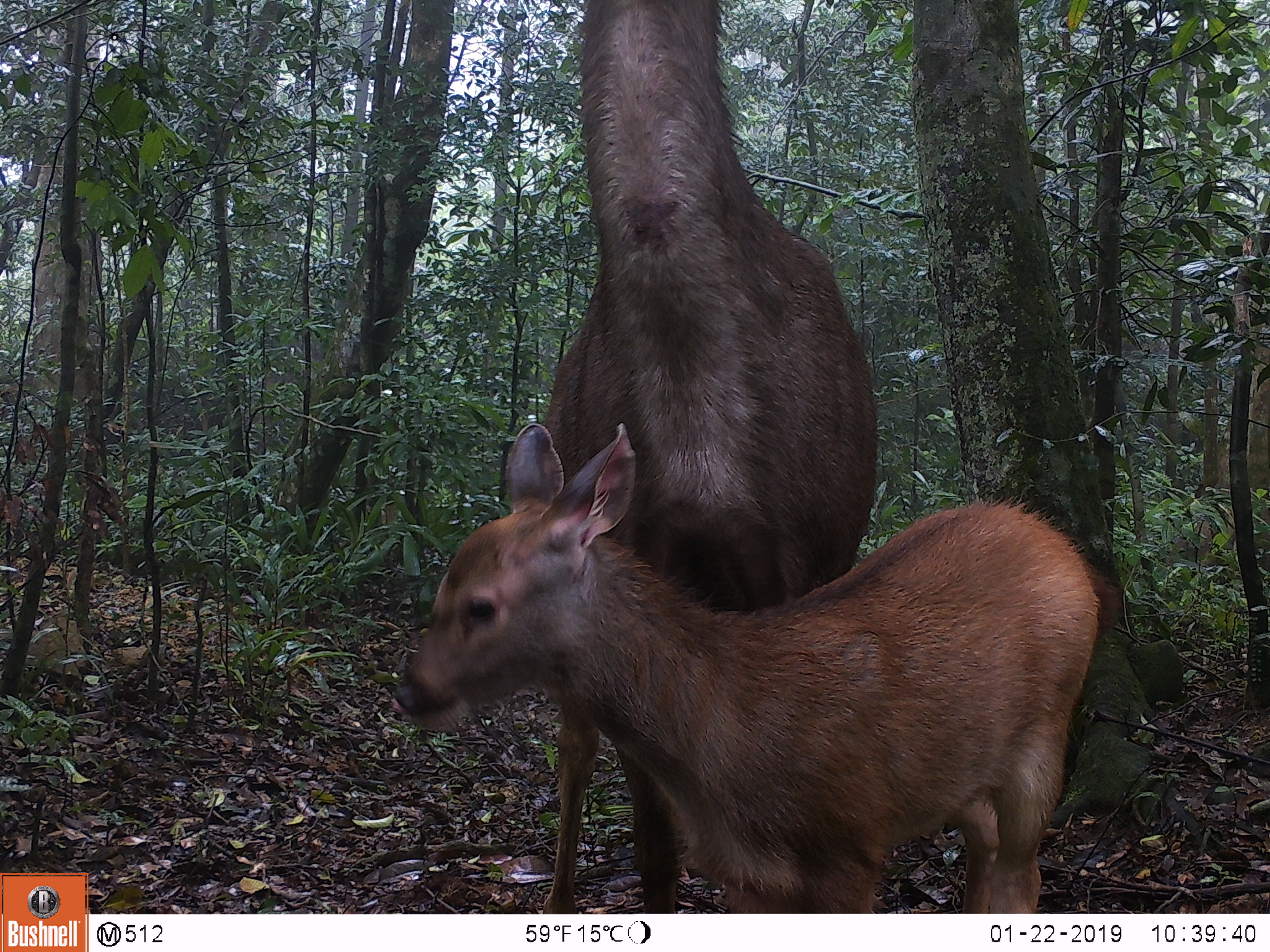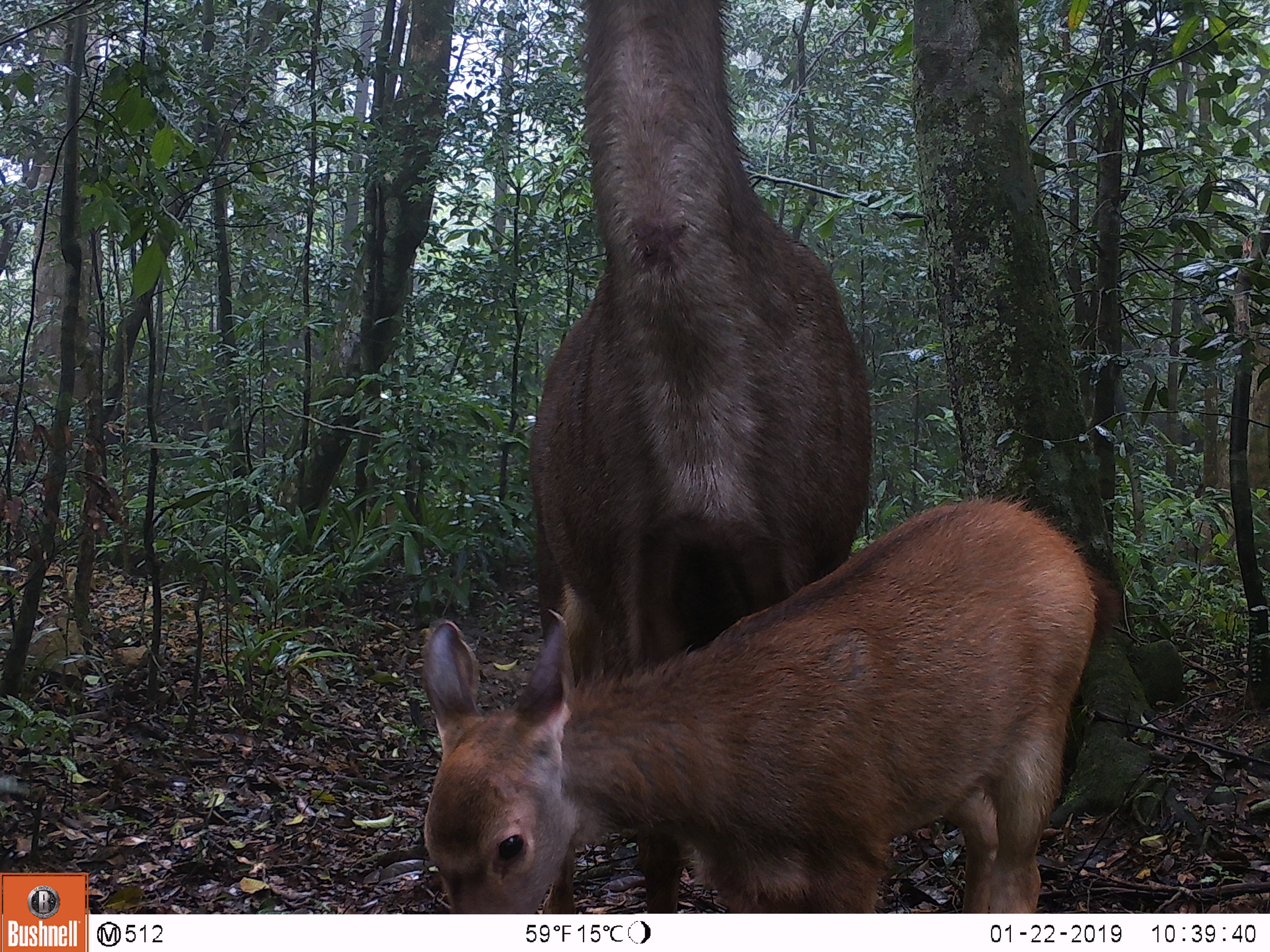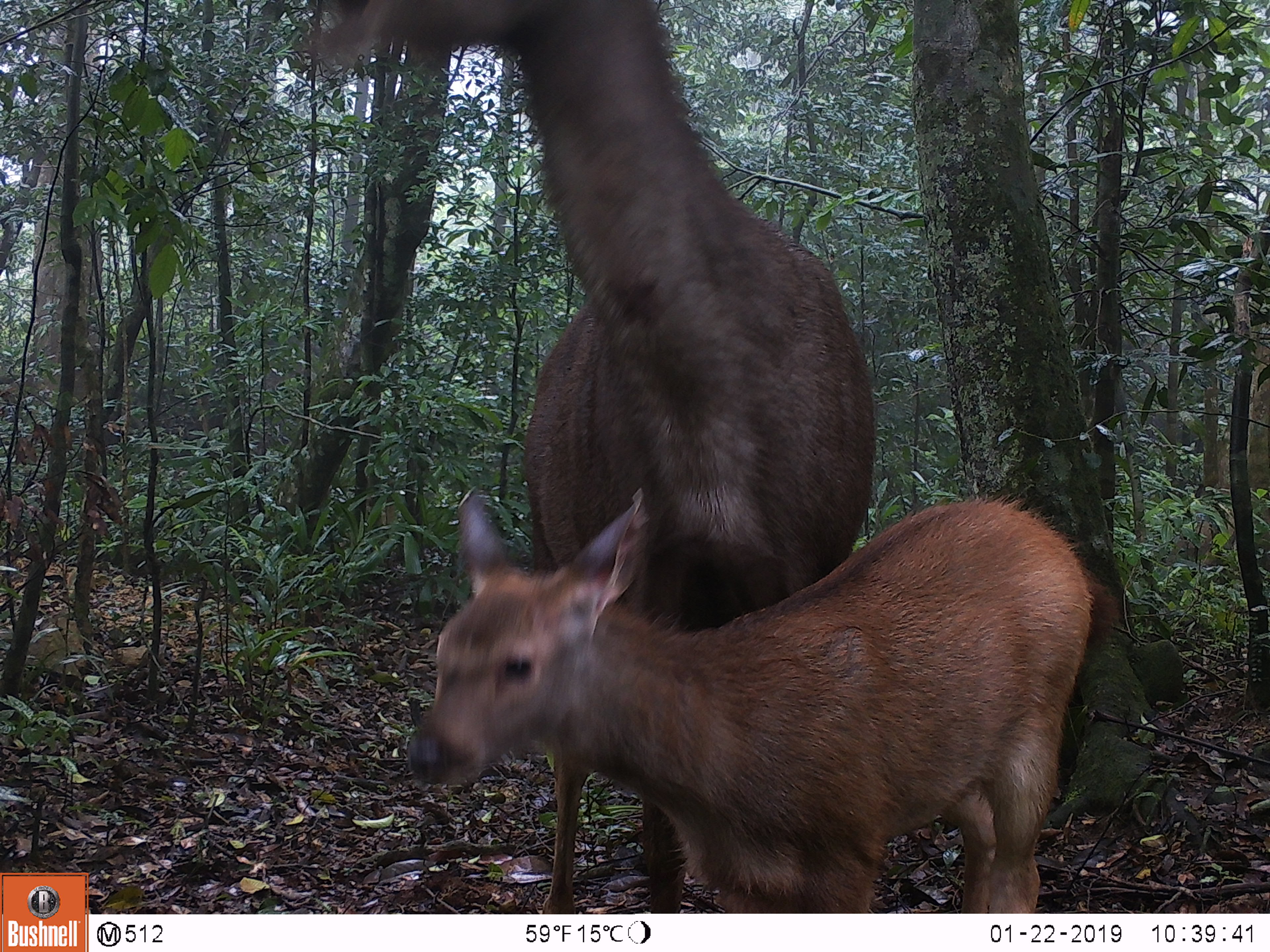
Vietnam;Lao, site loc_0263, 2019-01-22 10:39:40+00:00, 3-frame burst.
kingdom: Animalia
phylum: Chordata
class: Mammalia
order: Artiodactyla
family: Cervidae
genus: Rusa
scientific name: Rusa unicolor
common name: sambar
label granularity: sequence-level